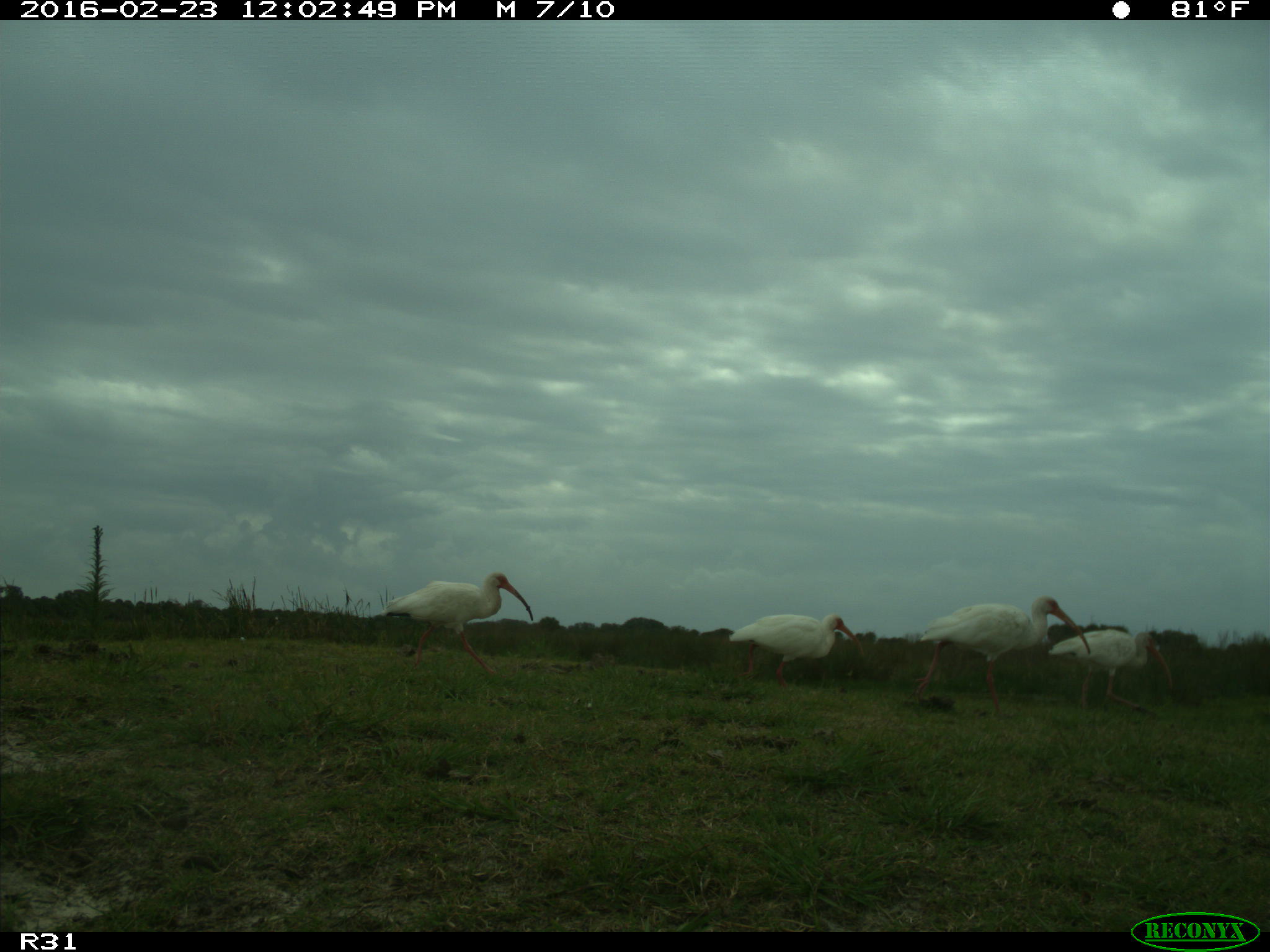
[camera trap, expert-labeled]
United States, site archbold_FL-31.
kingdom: Animalia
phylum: Chordata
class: Aves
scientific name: Aves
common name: birds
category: unidentified bird